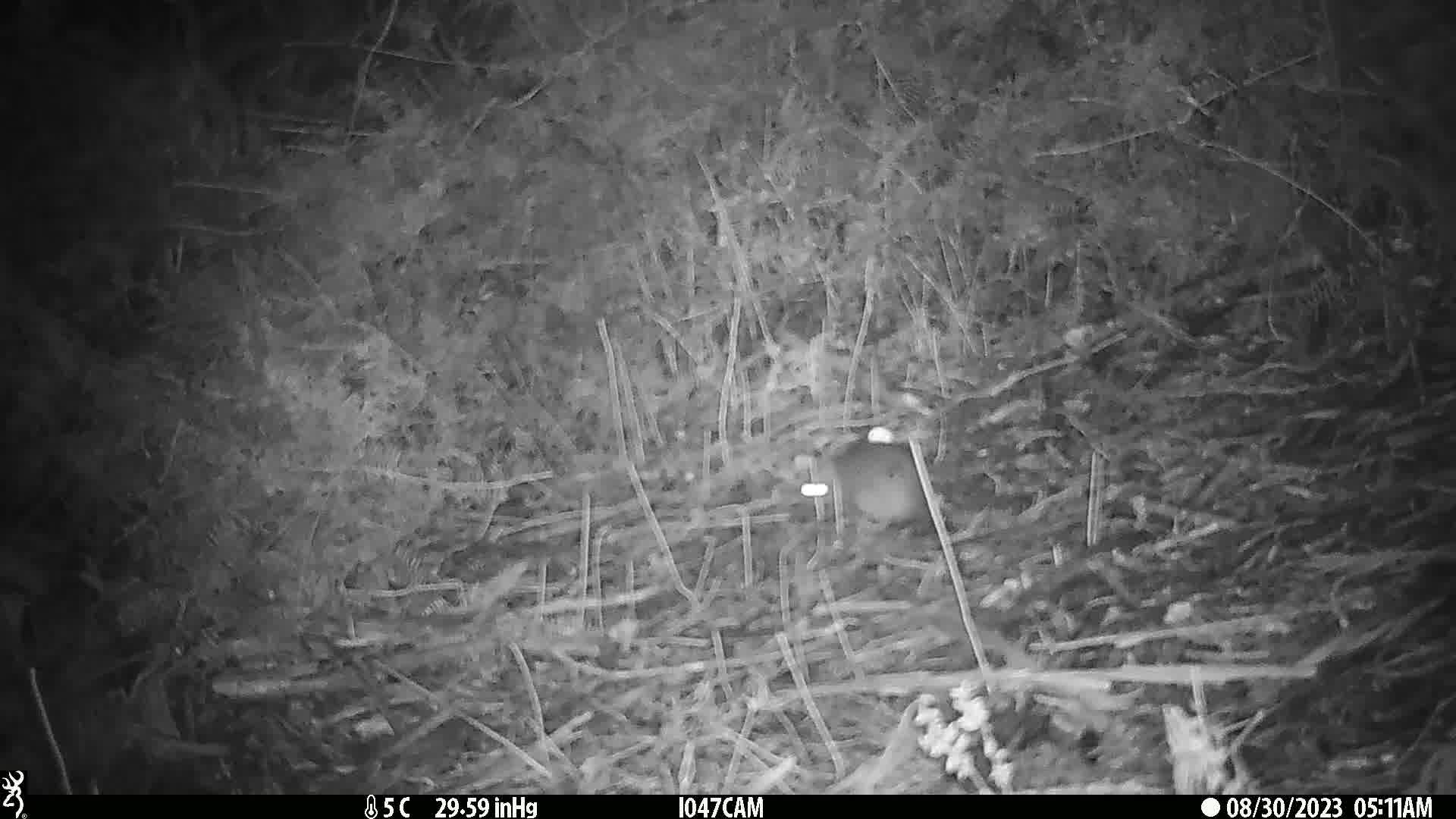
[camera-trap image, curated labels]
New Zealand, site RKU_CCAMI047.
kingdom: Animalia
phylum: Chordata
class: Mammalia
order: Rodentia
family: Muridae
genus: Rattus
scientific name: Rattus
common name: rat